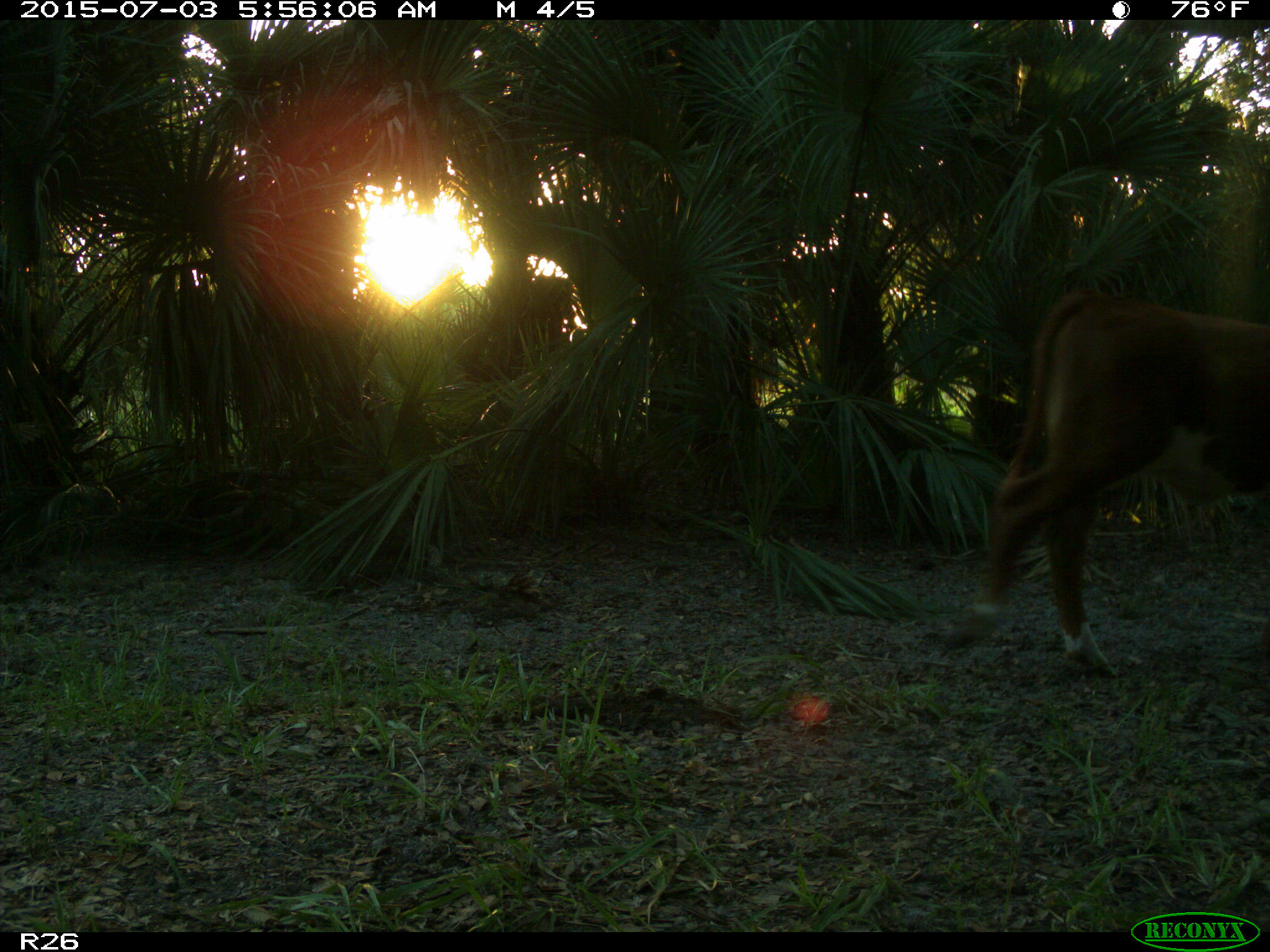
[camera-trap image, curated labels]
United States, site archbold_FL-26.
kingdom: Animalia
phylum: Chordata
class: Mammalia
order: Artiodactyla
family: Bovidae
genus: Bos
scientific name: Bos taurus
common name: domestic cow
Bos taurus (domestic cow).